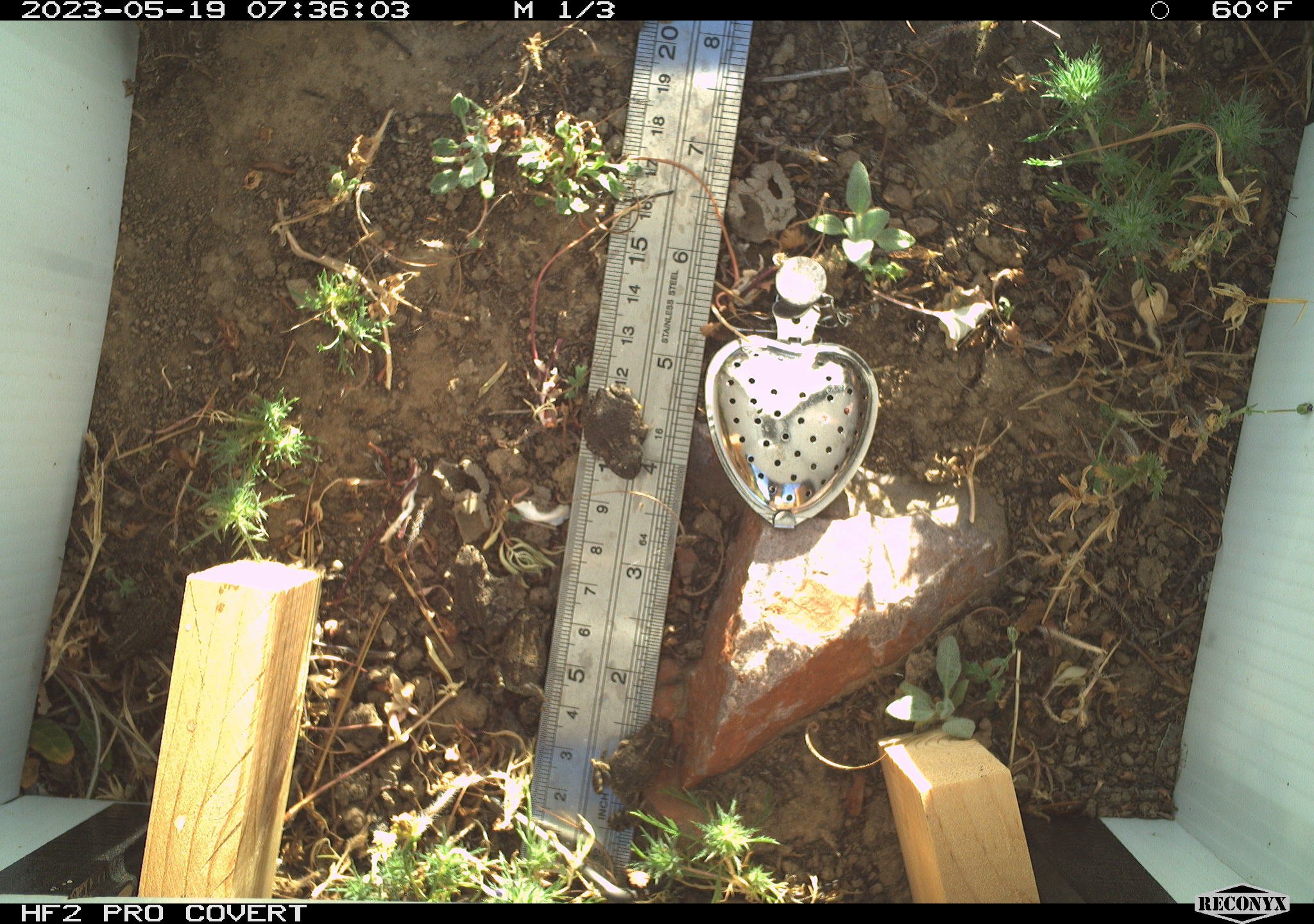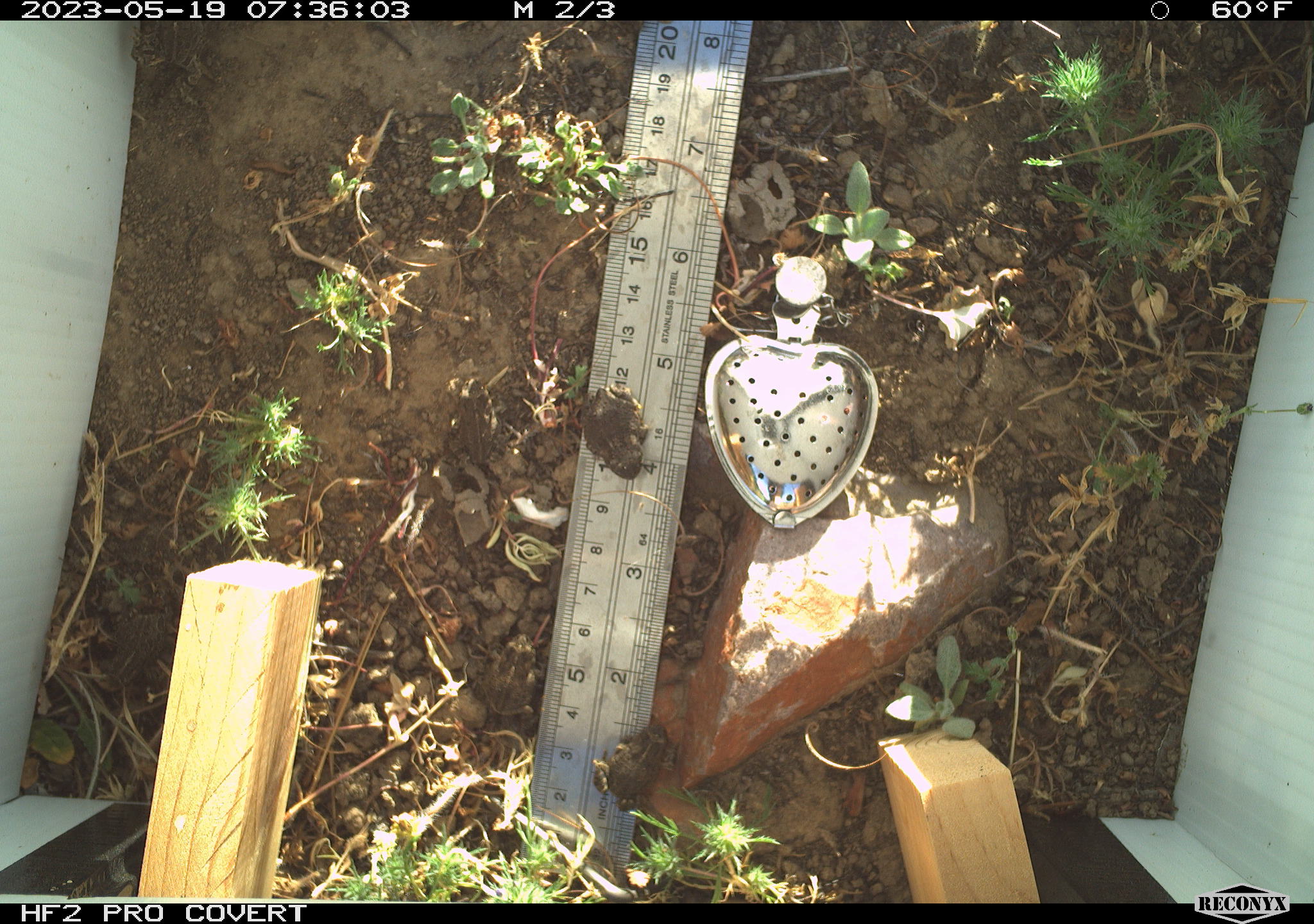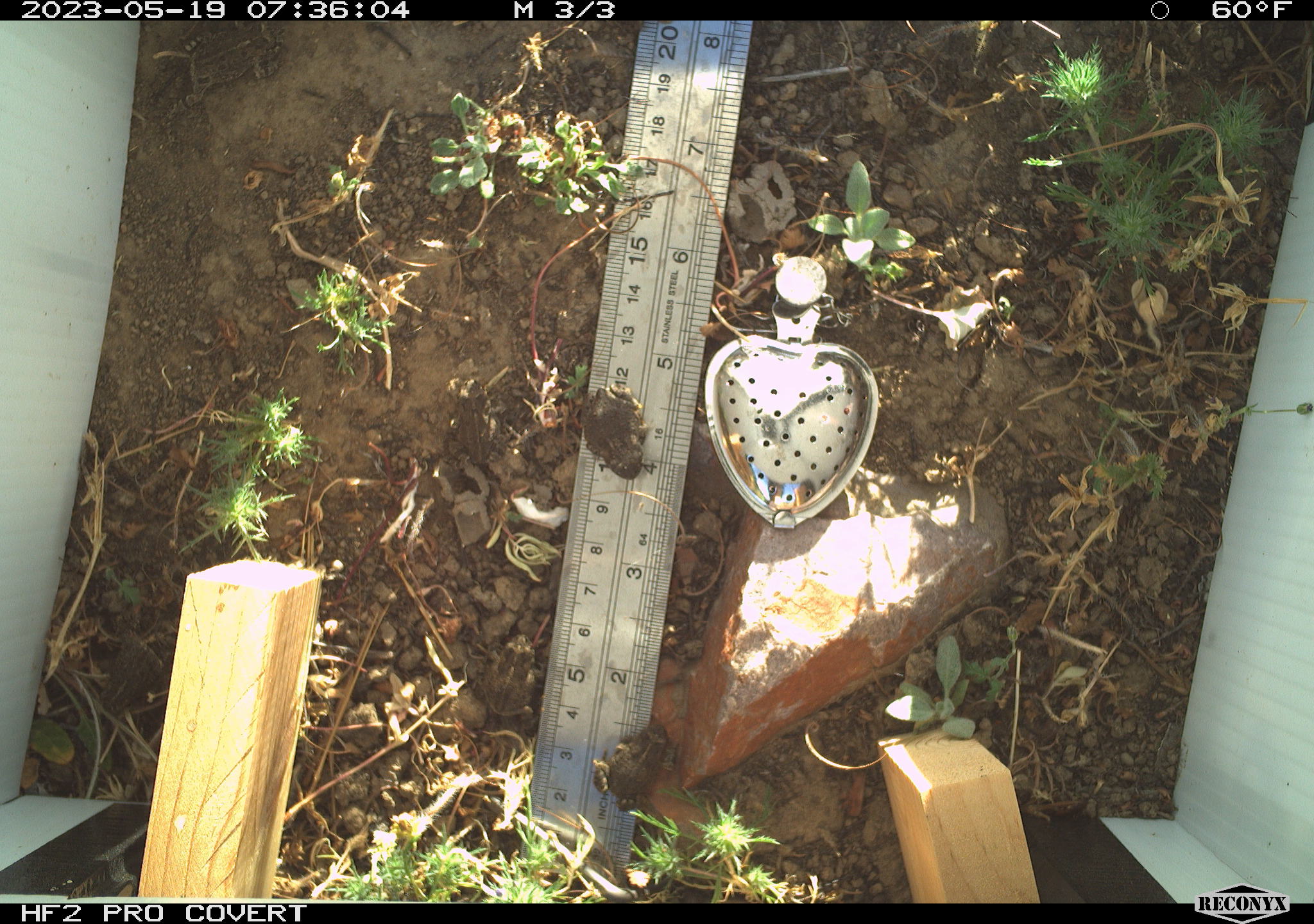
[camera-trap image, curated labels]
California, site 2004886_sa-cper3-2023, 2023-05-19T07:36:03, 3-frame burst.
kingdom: Animalia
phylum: Chordata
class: Amphibia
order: Anura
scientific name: Anura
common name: frogs